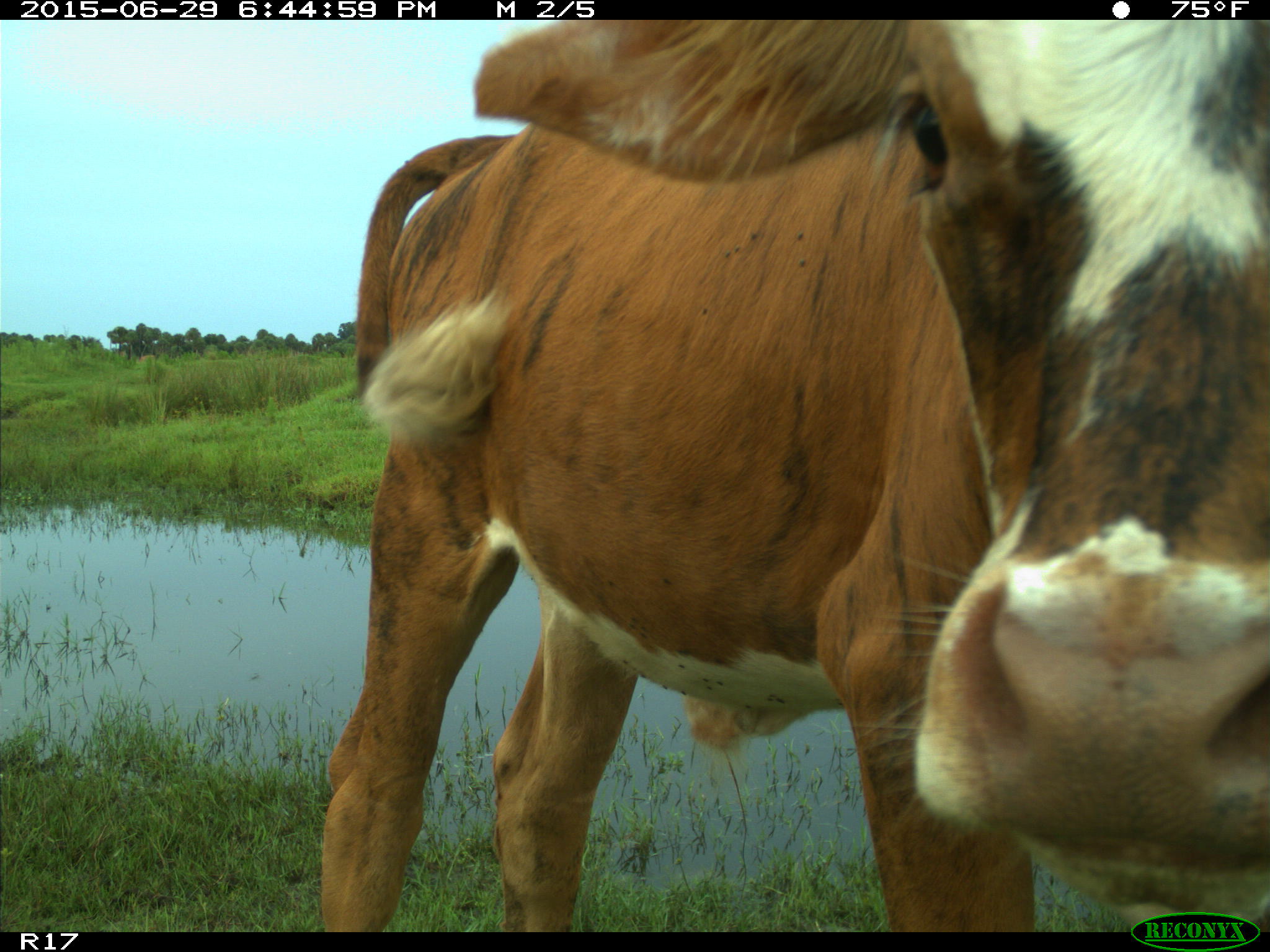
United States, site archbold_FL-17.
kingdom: Animalia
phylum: Chordata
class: Mammalia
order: Artiodactyla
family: Bovidae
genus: Bos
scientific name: Bos taurus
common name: domestic cow